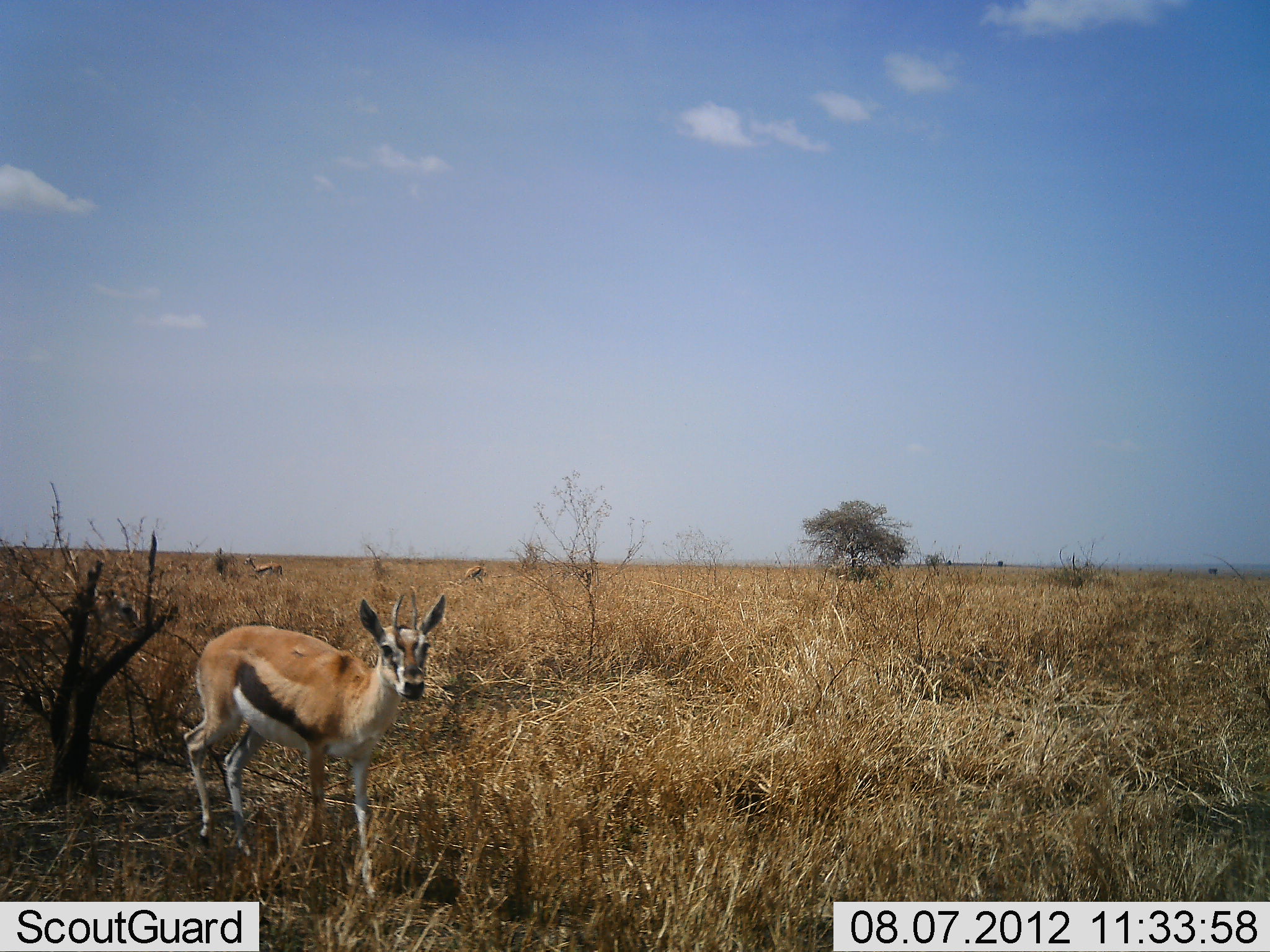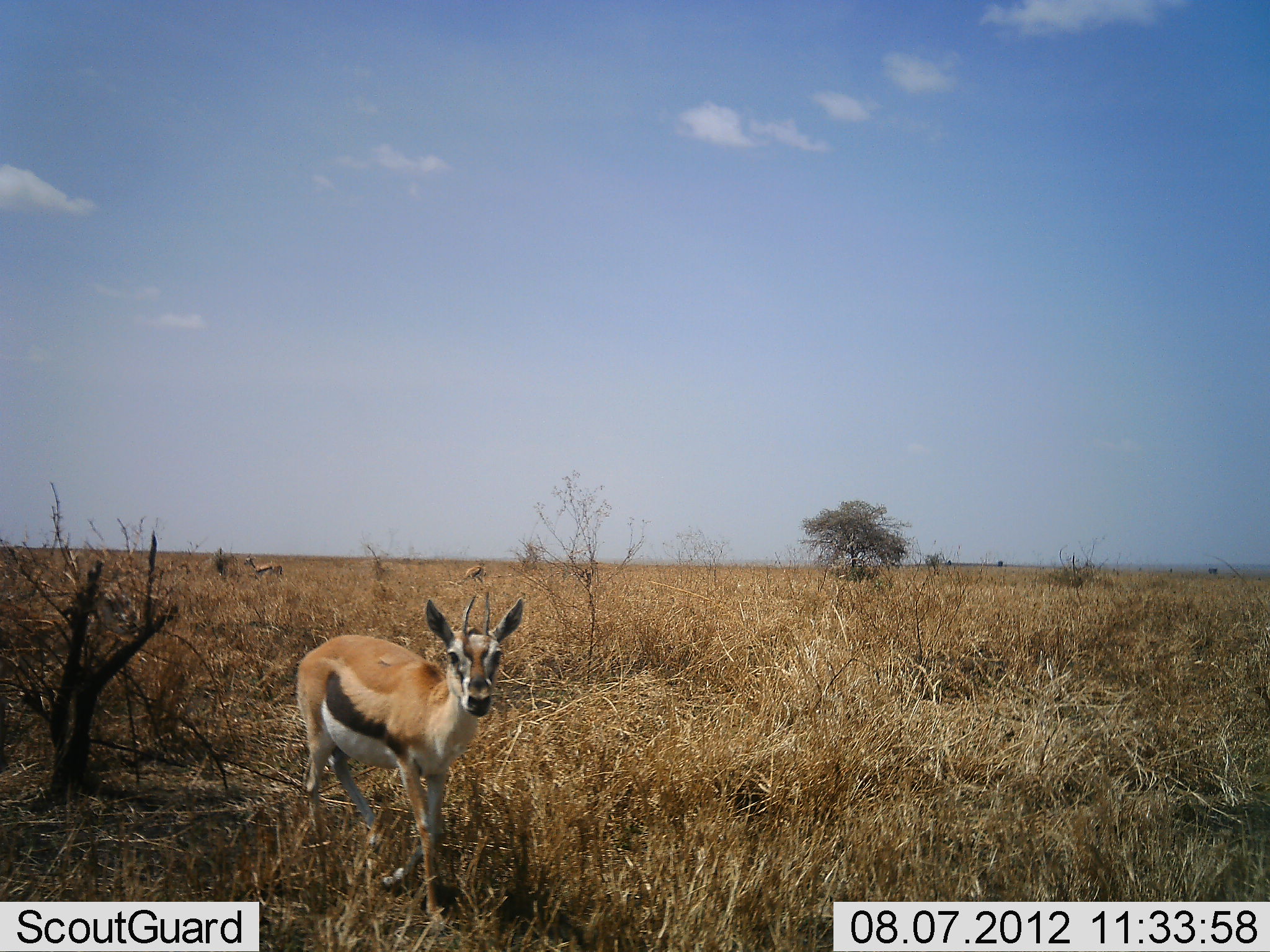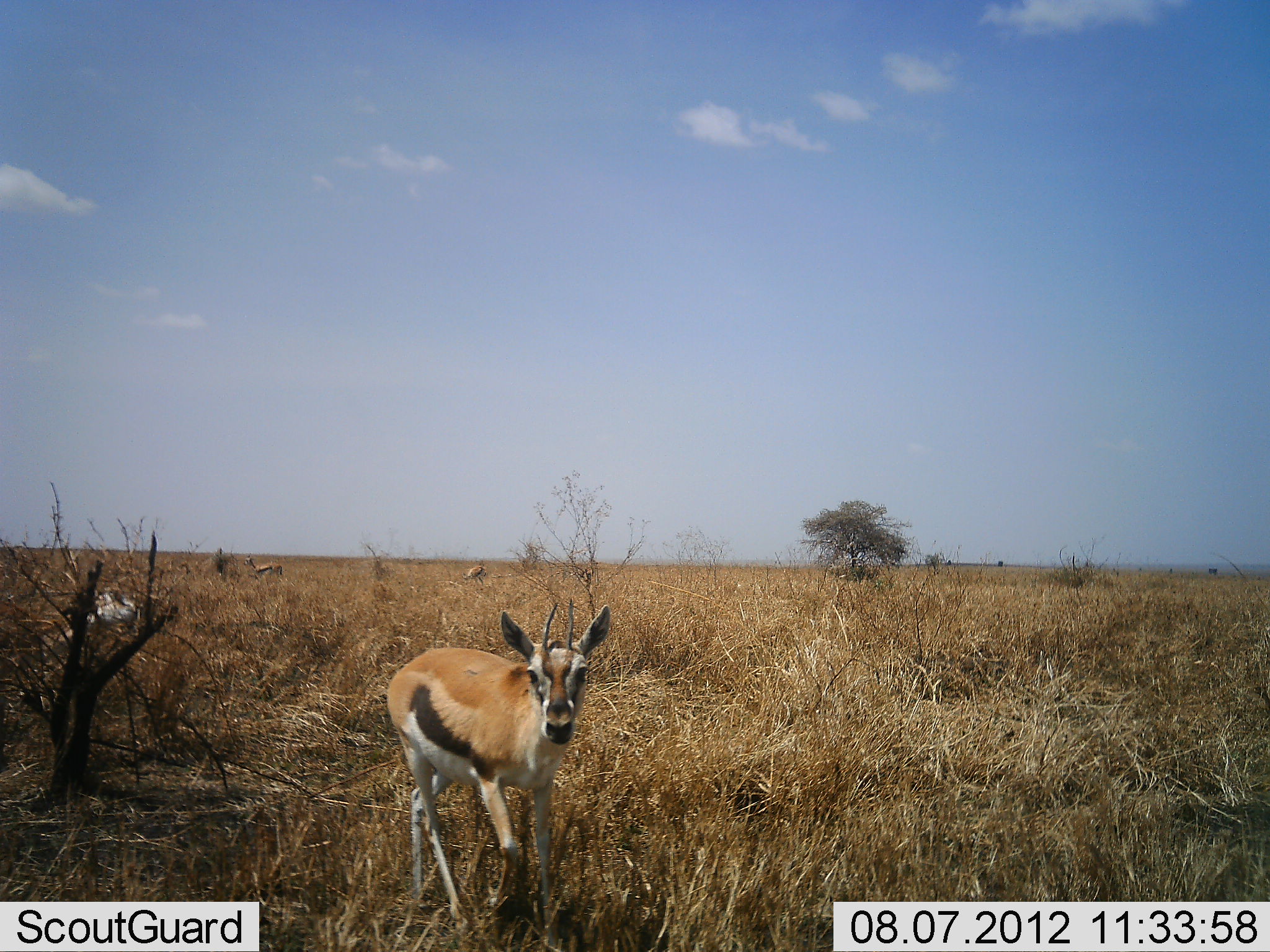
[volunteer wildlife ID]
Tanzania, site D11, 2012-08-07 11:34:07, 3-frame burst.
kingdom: Animalia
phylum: Chordata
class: Mammalia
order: Artiodactyla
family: Bovidae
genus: Eudorcas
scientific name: Eudorcas thomsonii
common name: thomson's gazelle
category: gazellethomsons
Gazellethomsons (thomson's gazelle) (Eudorcas thomsonii), count 3. Behavior (volunteer vote fractions): standing 73%, resting 0%, moving 82%, interacting 0%. Young present (vote fraction): 0%. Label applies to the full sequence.